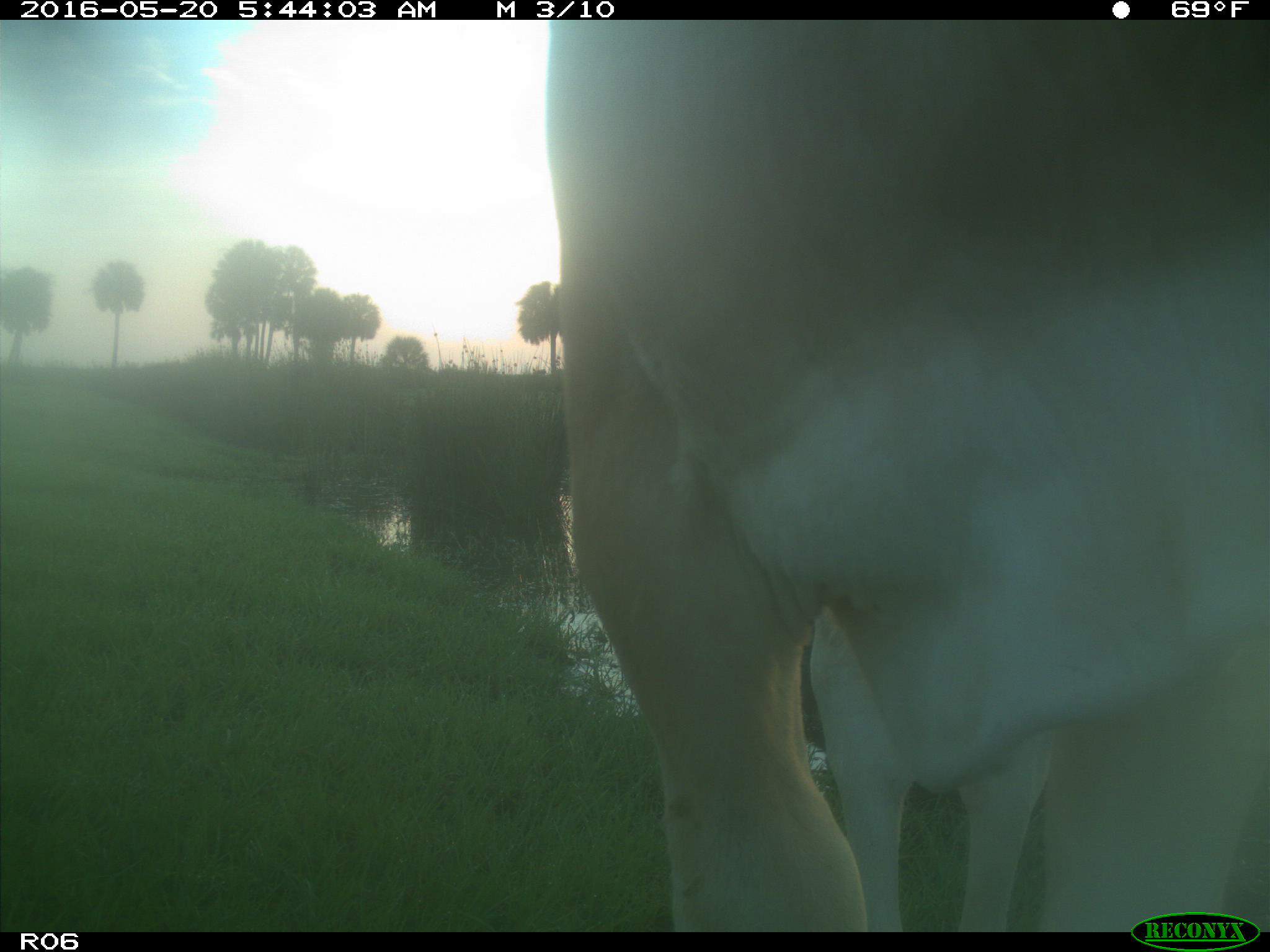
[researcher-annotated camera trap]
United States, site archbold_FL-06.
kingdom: Animalia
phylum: Chordata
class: Mammalia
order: Artiodactyla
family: Bovidae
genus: Bos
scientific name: Bos taurus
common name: domestic cow